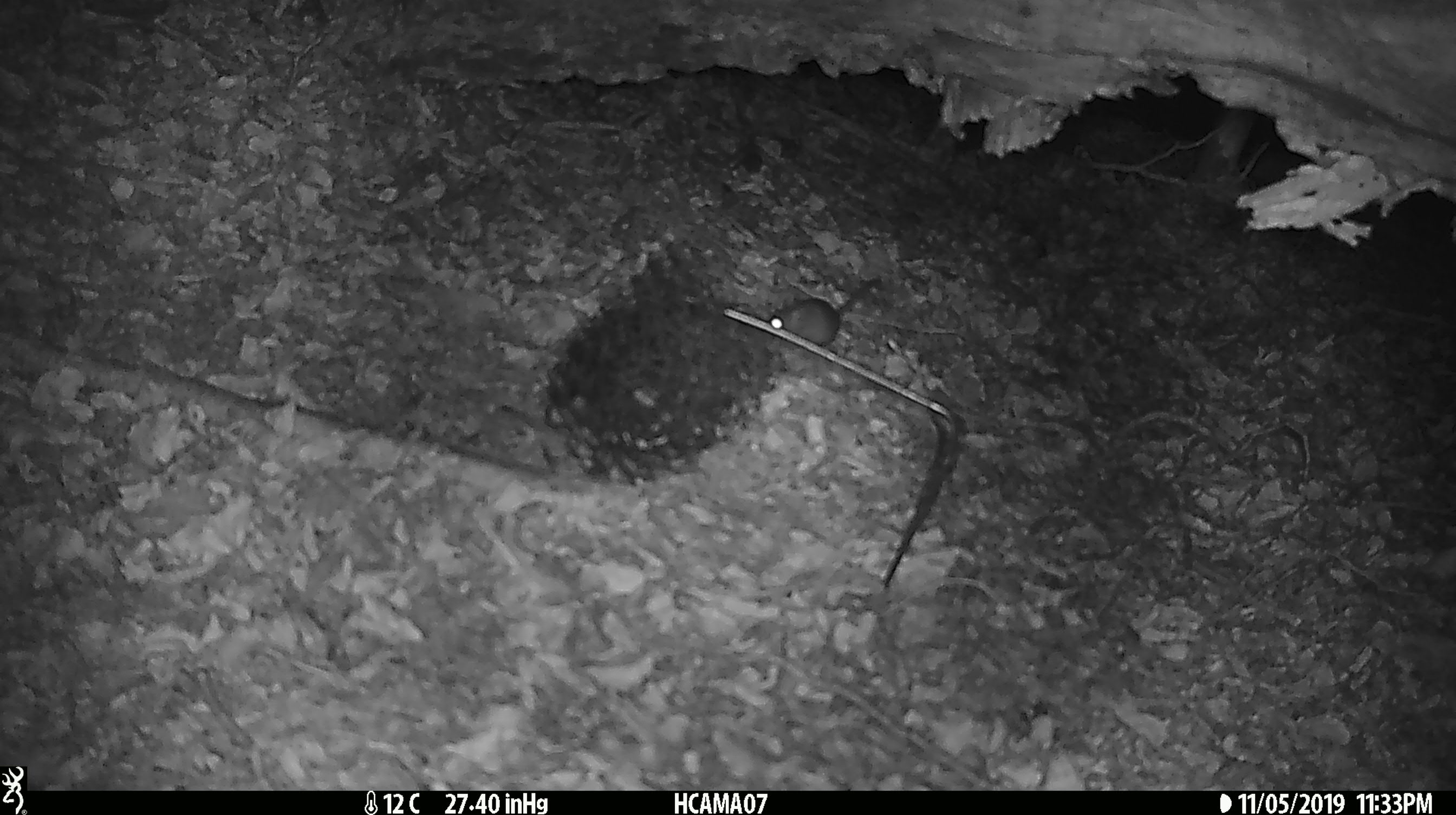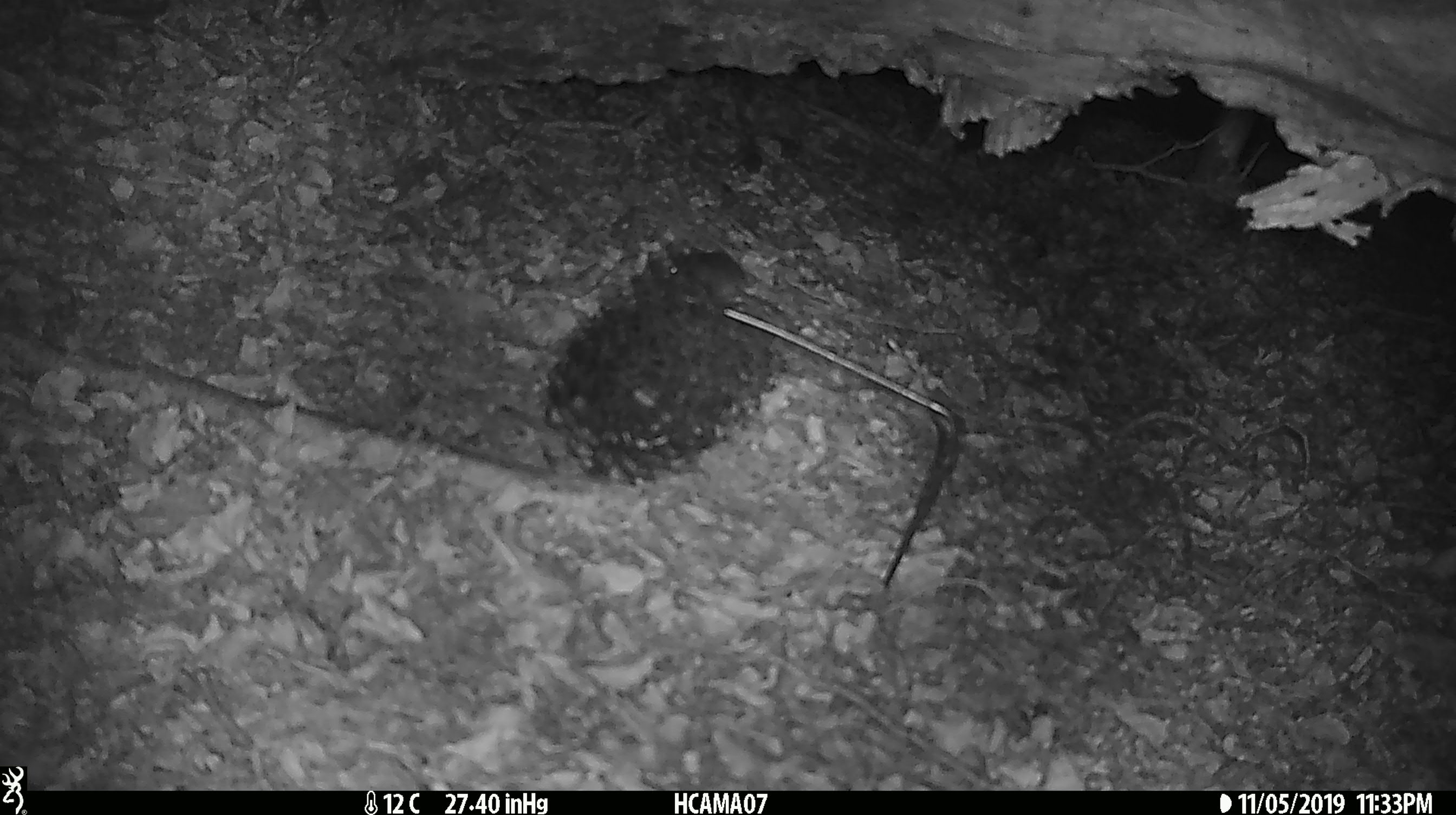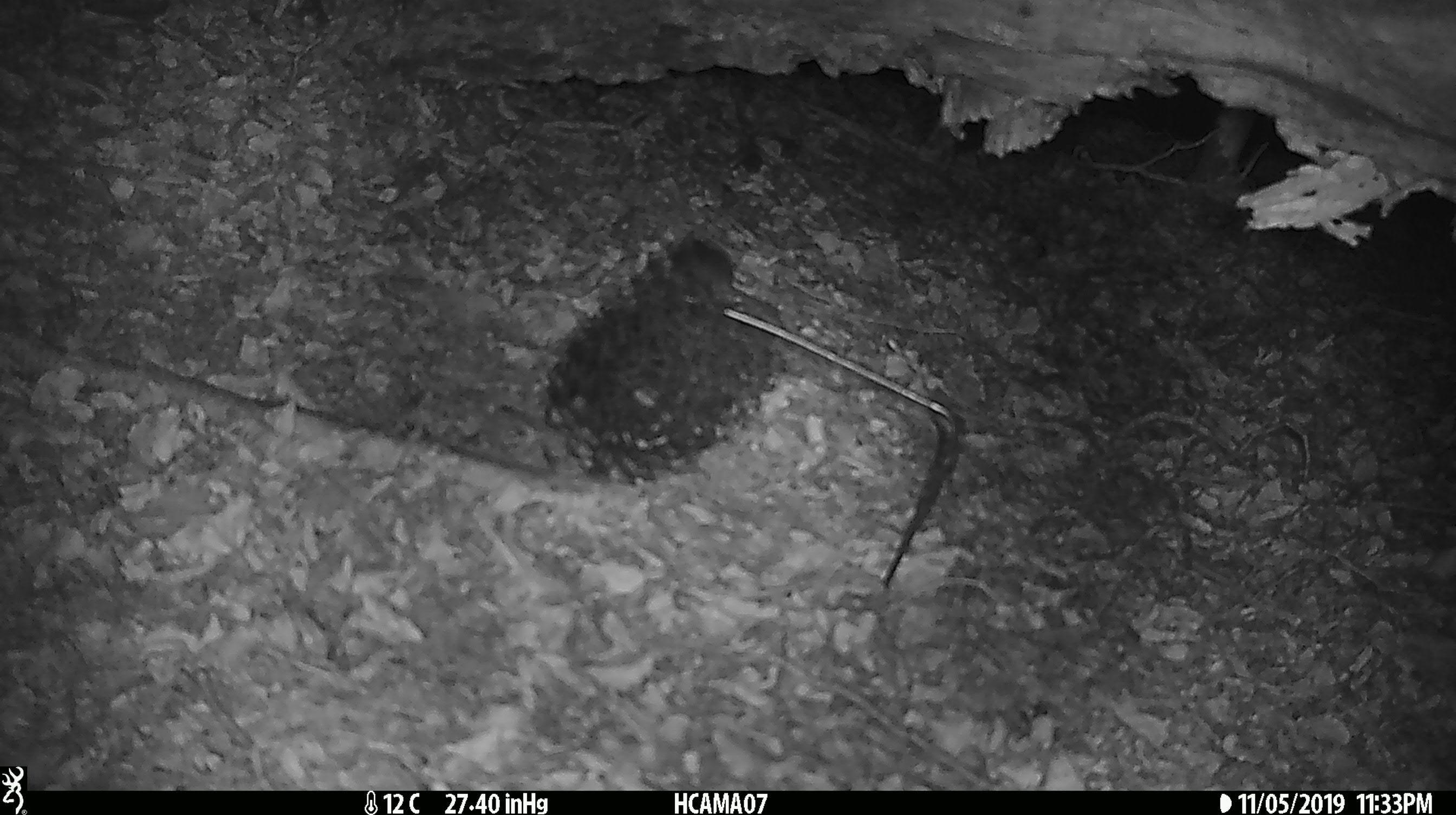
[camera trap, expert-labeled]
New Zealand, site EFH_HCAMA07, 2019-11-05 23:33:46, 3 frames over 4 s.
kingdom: Animalia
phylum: Chordata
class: Mammalia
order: Rodentia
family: Muridae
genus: Mus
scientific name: Mus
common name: mouse